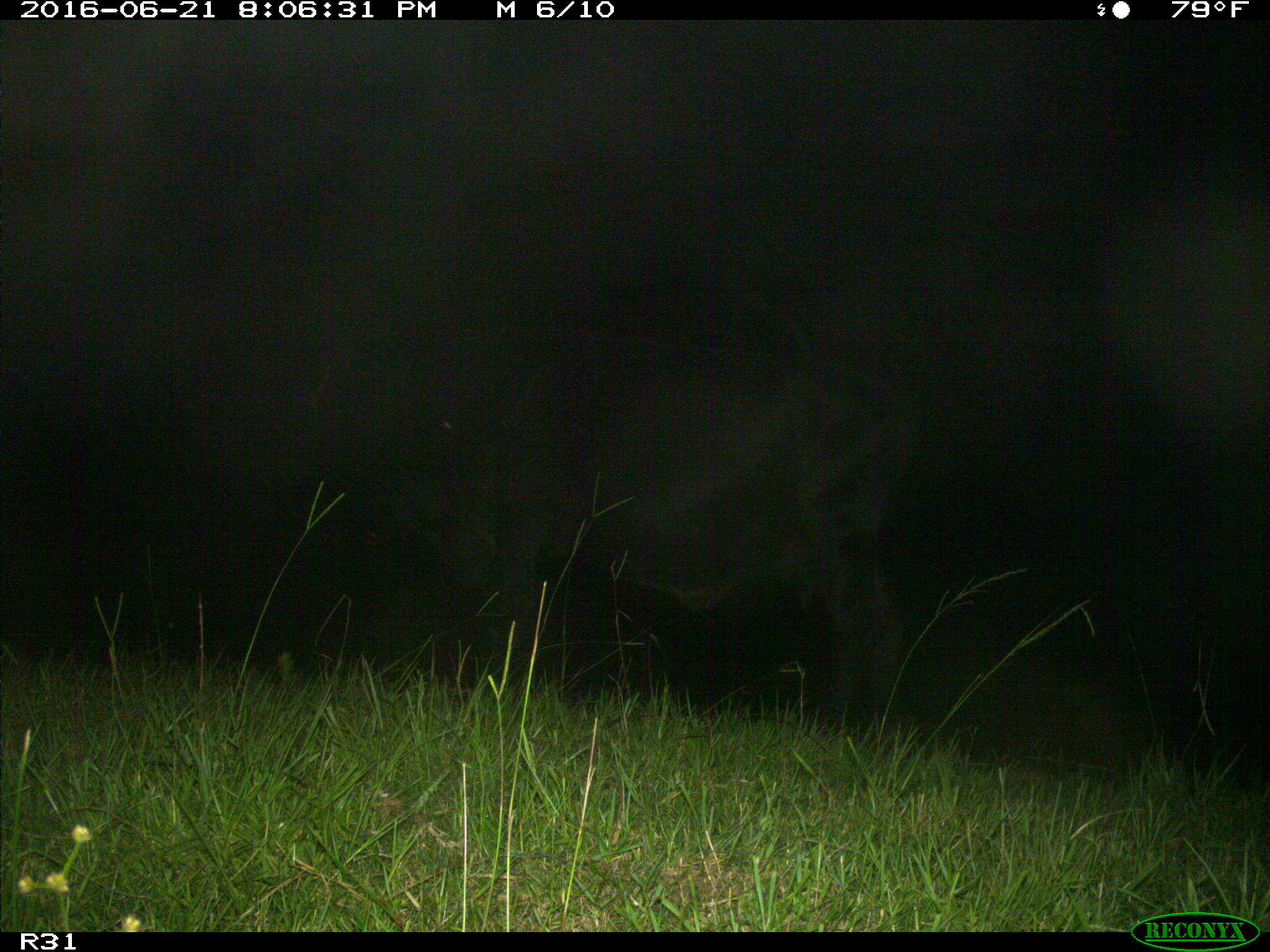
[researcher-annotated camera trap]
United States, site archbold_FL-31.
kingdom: Animalia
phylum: Chordata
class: Mammalia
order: Artiodactyla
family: Bovidae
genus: Bos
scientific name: Bos taurus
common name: domestic cow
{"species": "Bos taurus (domestic cow)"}